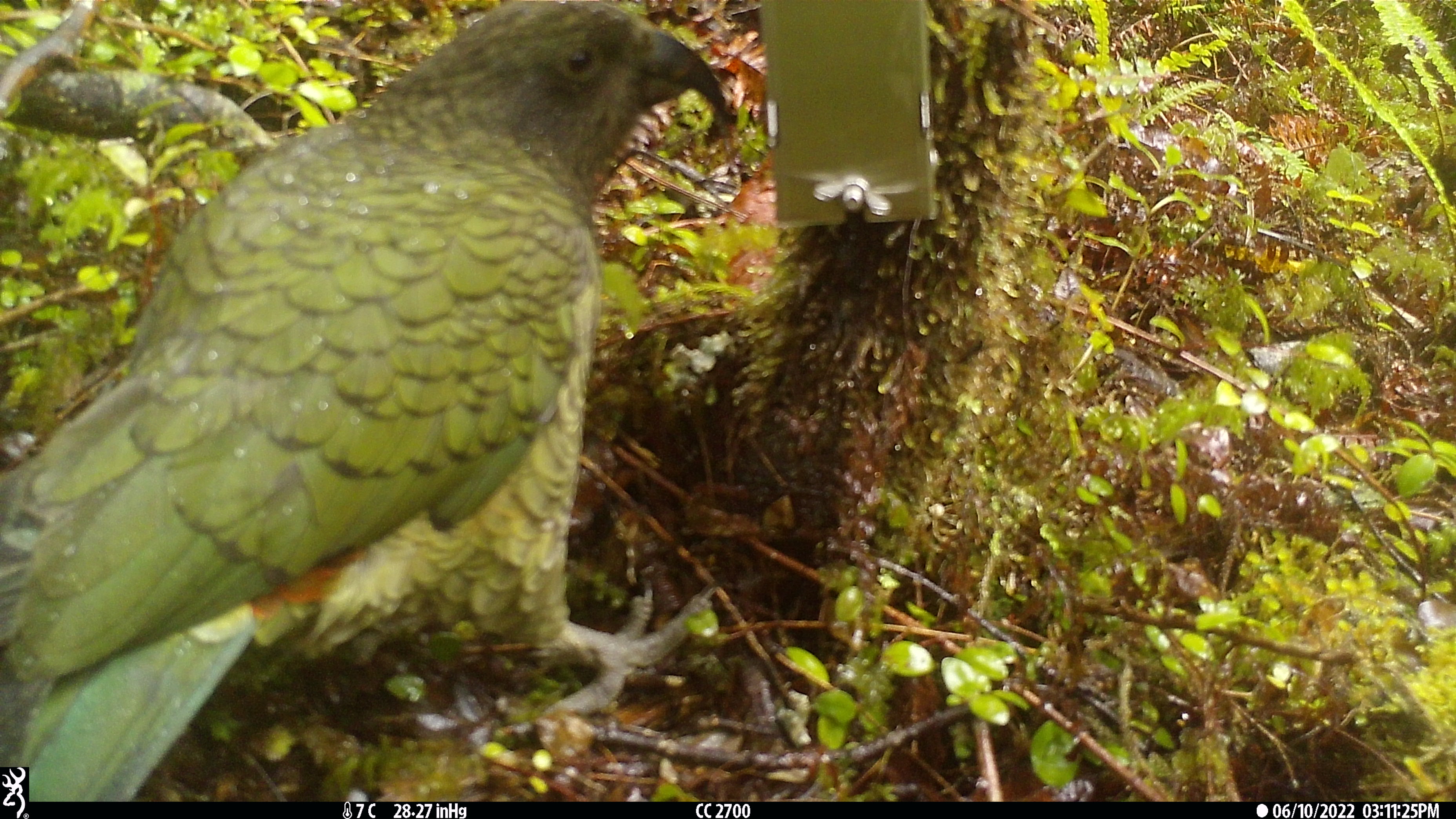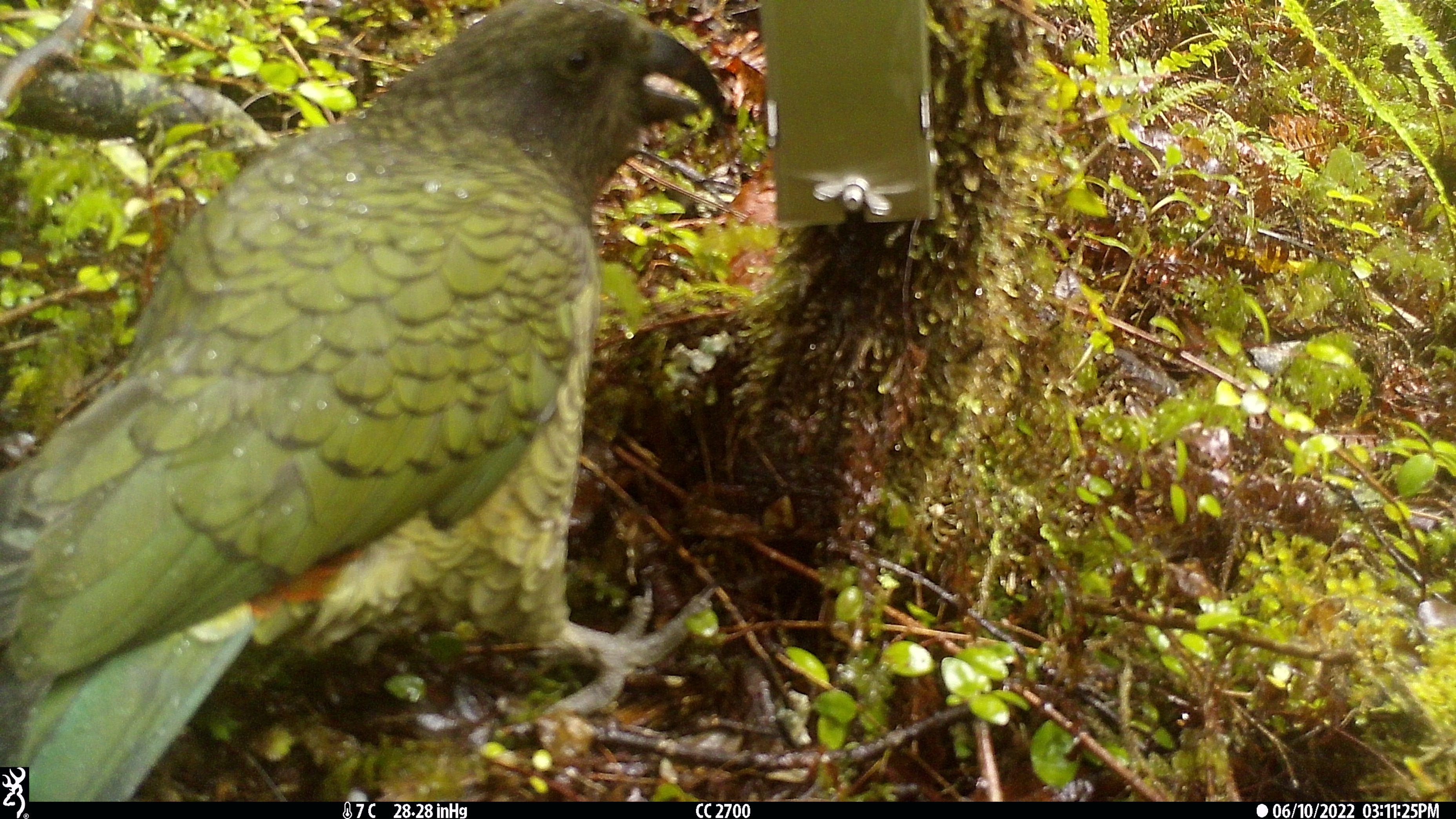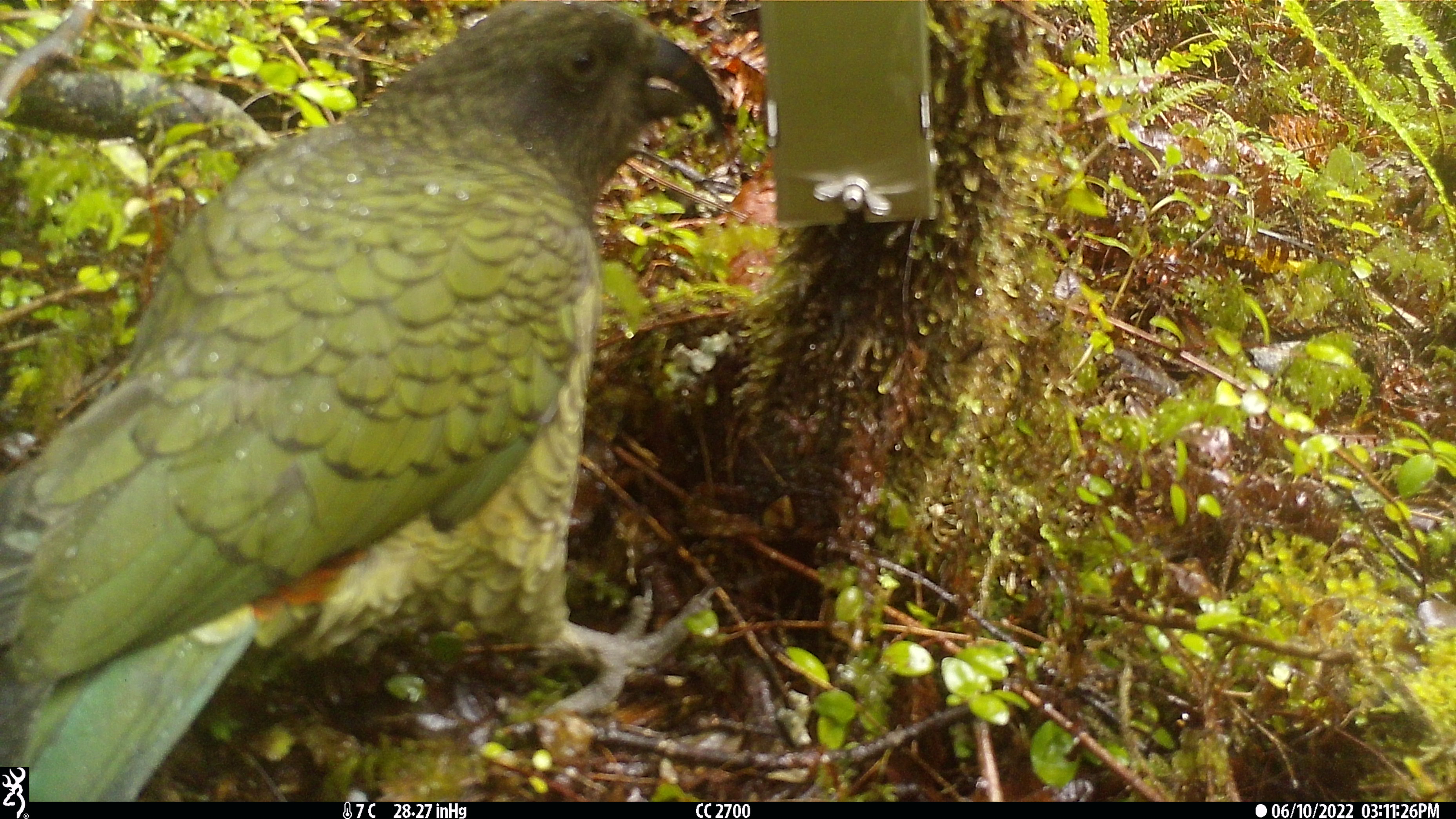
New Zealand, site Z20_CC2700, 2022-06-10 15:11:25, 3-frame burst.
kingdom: Animalia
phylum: Chordata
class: Aves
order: Psittaciformes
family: Strigopidae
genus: Nestor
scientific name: Nestor notabilis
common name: kea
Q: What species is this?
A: Kea (Nestor notabilis).